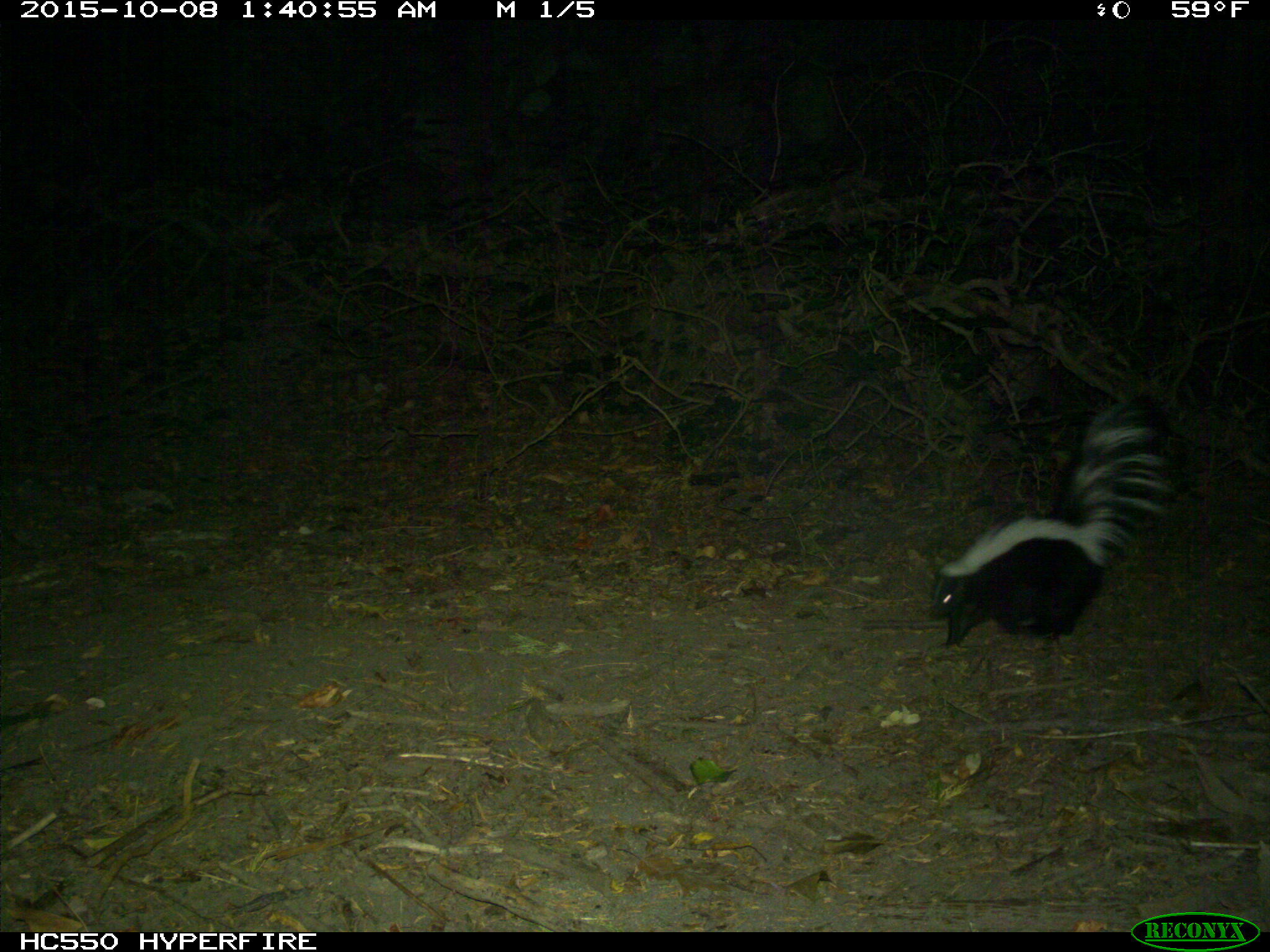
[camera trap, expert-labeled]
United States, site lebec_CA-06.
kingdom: Animalia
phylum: Chordata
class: Mammalia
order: Carnivora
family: Mephitidae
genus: Mephitis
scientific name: Mephitis mephitis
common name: striped skunk